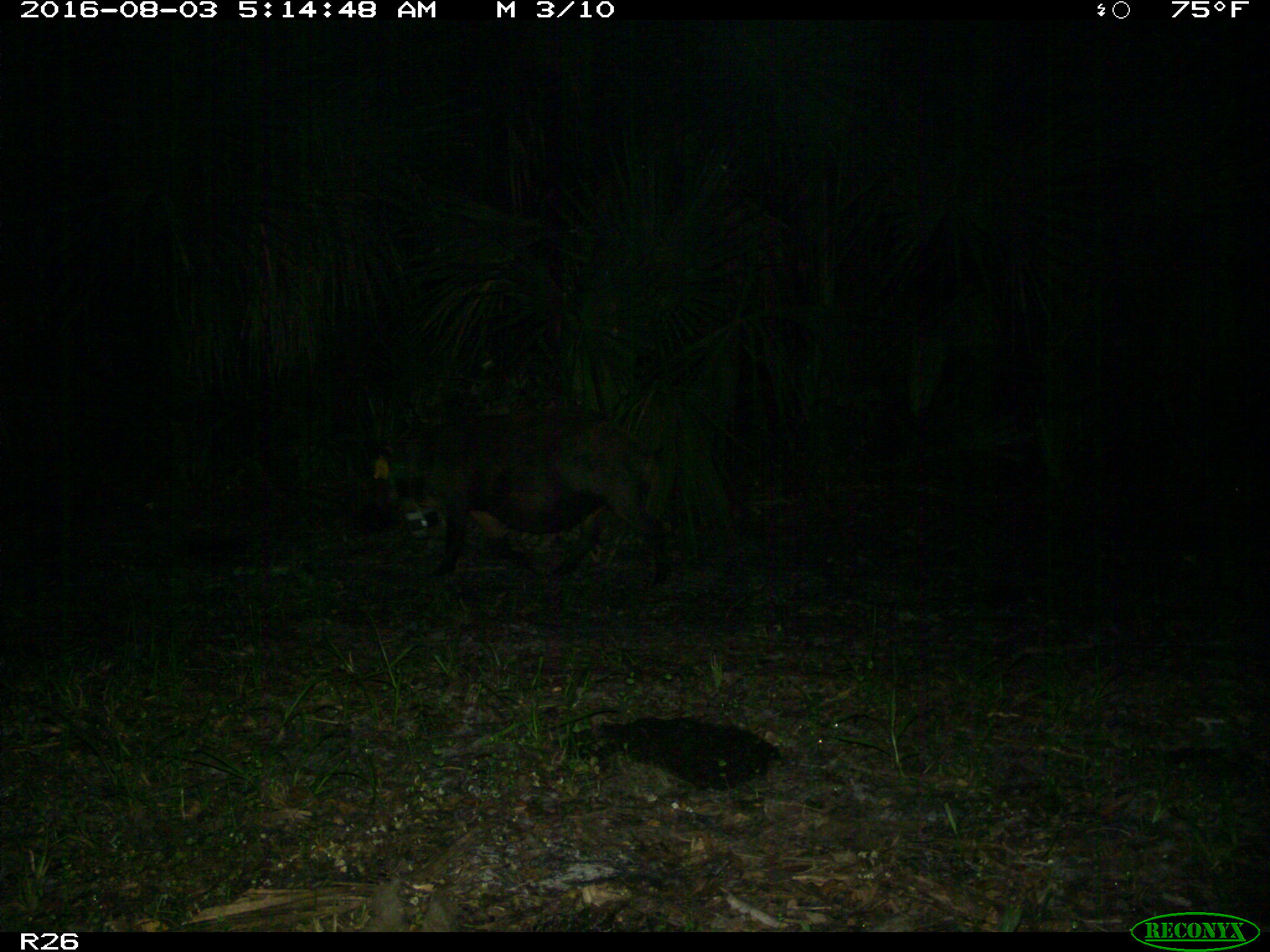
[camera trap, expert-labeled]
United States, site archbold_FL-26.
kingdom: Animalia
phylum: Chordata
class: Mammalia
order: Artiodactyla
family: Suidae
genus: Sus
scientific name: Sus scrofa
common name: wild boar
Sus scrofa (wild boar).